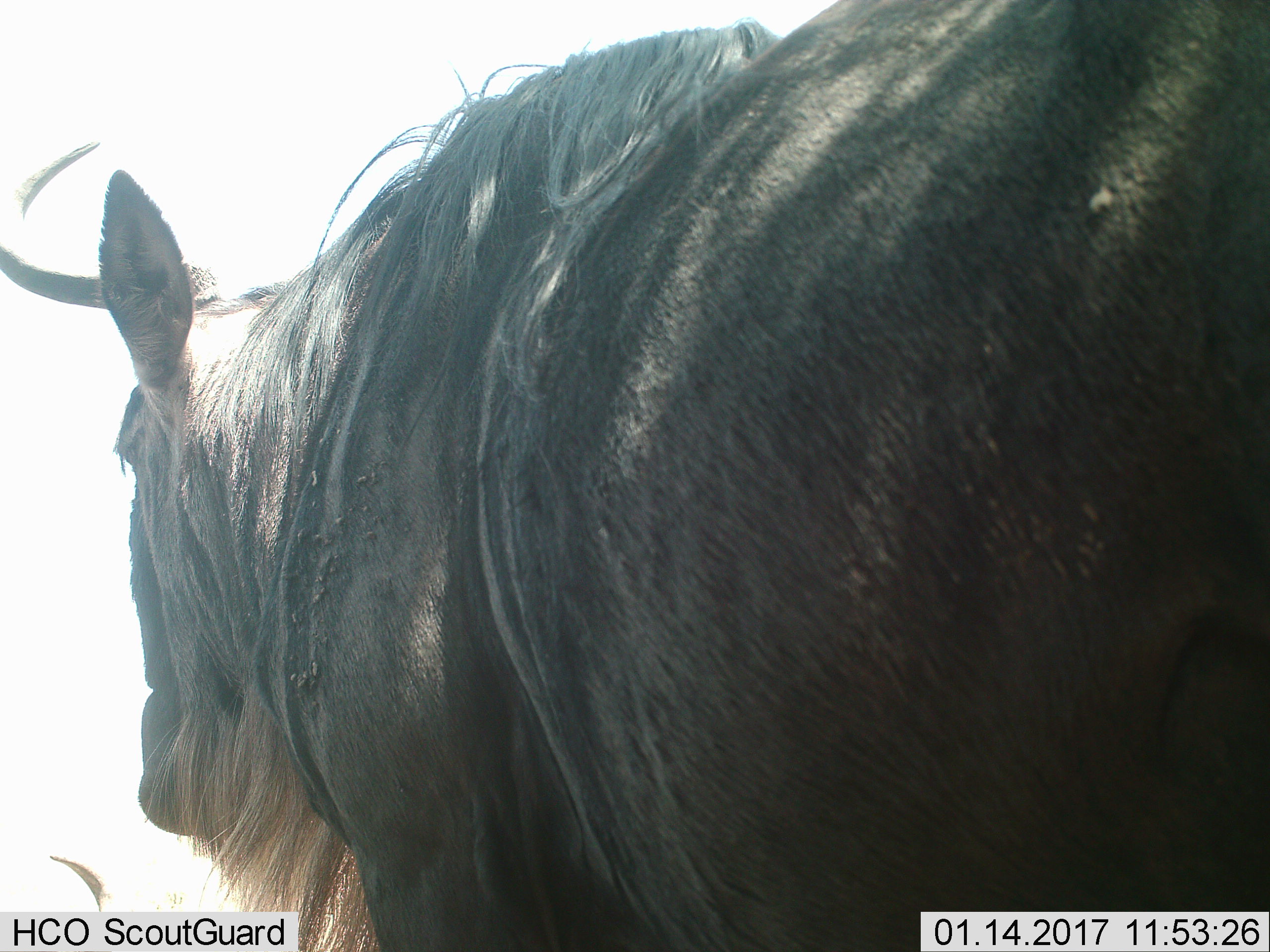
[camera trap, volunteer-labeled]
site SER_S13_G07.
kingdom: Animalia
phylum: Chordata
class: Mammalia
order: Artiodactyla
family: Bovidae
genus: Connochaetes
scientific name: Connochaetes taurinus taurinus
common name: blue wildebeest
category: wildebeestblue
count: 1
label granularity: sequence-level